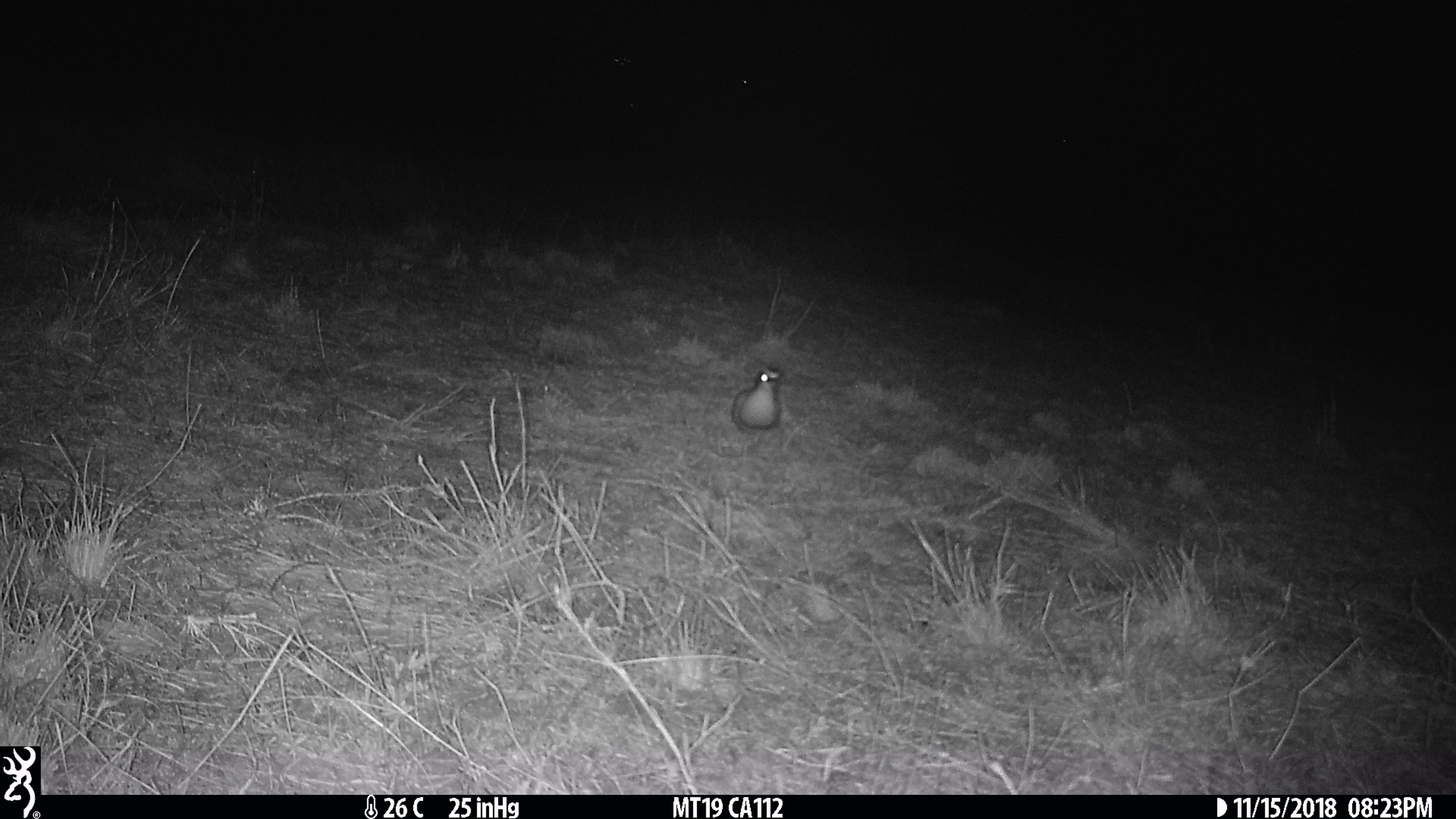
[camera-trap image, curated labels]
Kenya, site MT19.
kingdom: Animalia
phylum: Chordata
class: Aves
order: Charadriiformes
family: Charadriidae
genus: Vanellus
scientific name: Vanellus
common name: lapwing